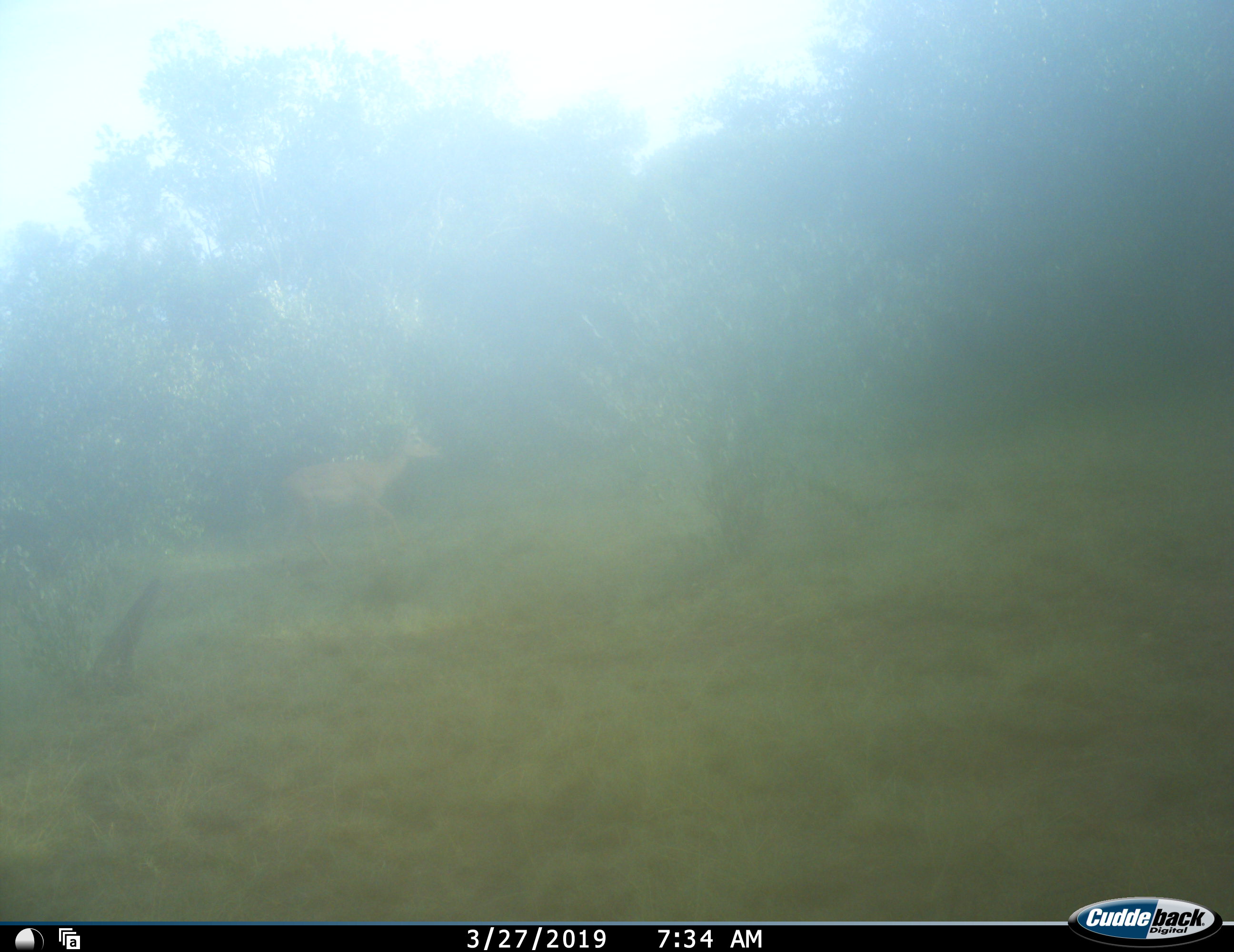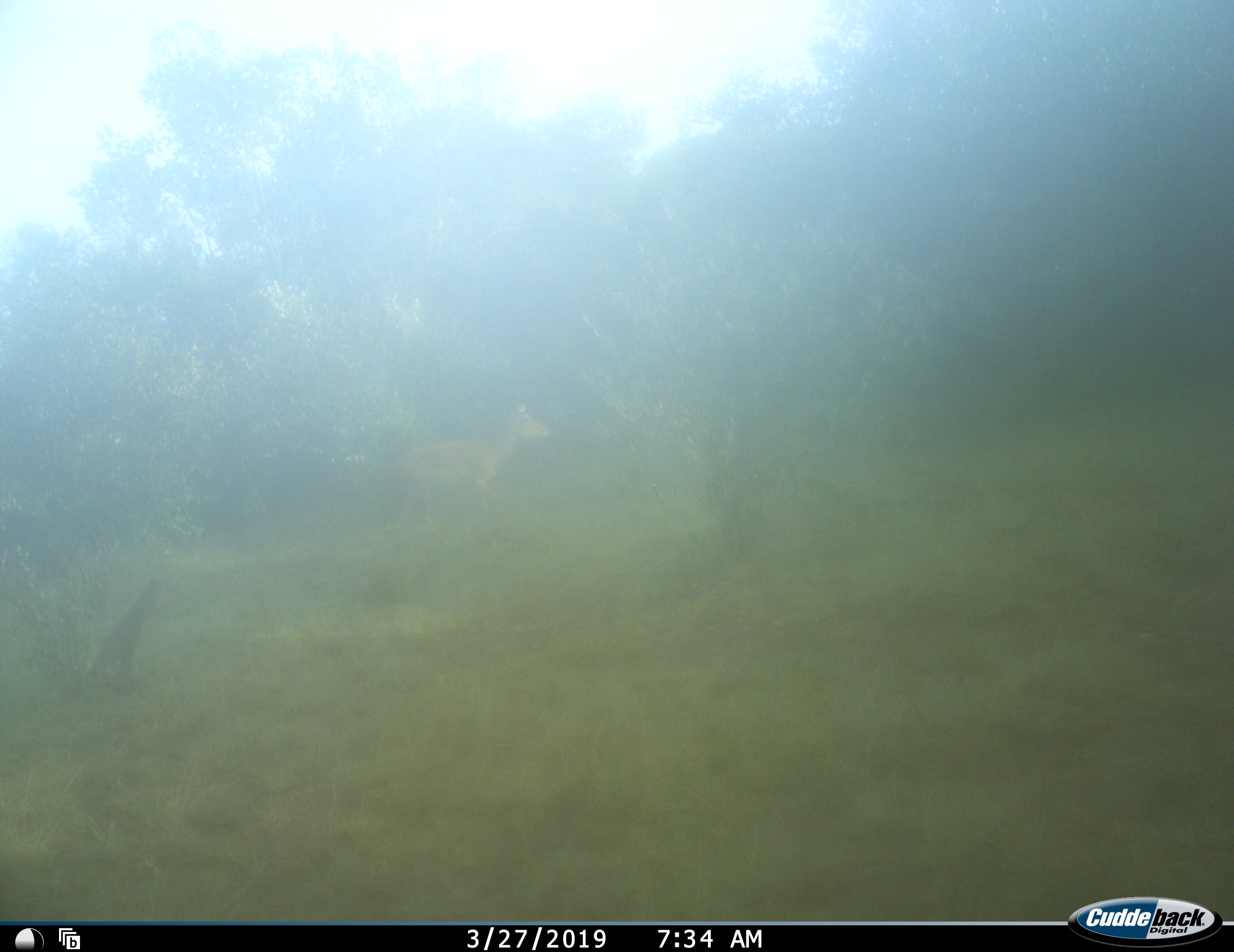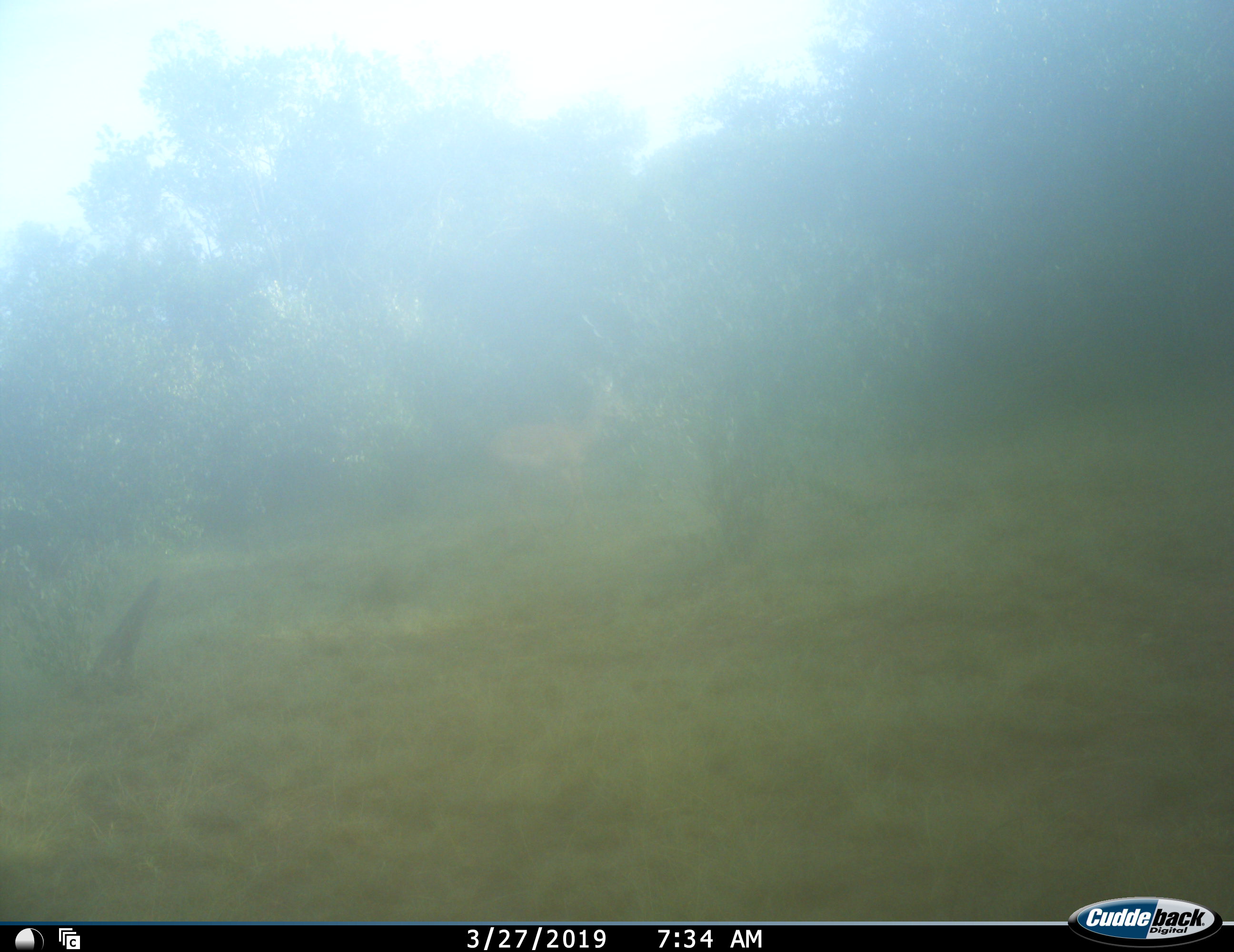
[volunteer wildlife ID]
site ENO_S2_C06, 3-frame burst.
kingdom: Animalia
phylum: Chordata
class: Mammalia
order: Artiodactyla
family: Bovidae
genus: Aepyceros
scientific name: Aepyceros melampus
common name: impala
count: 1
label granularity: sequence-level